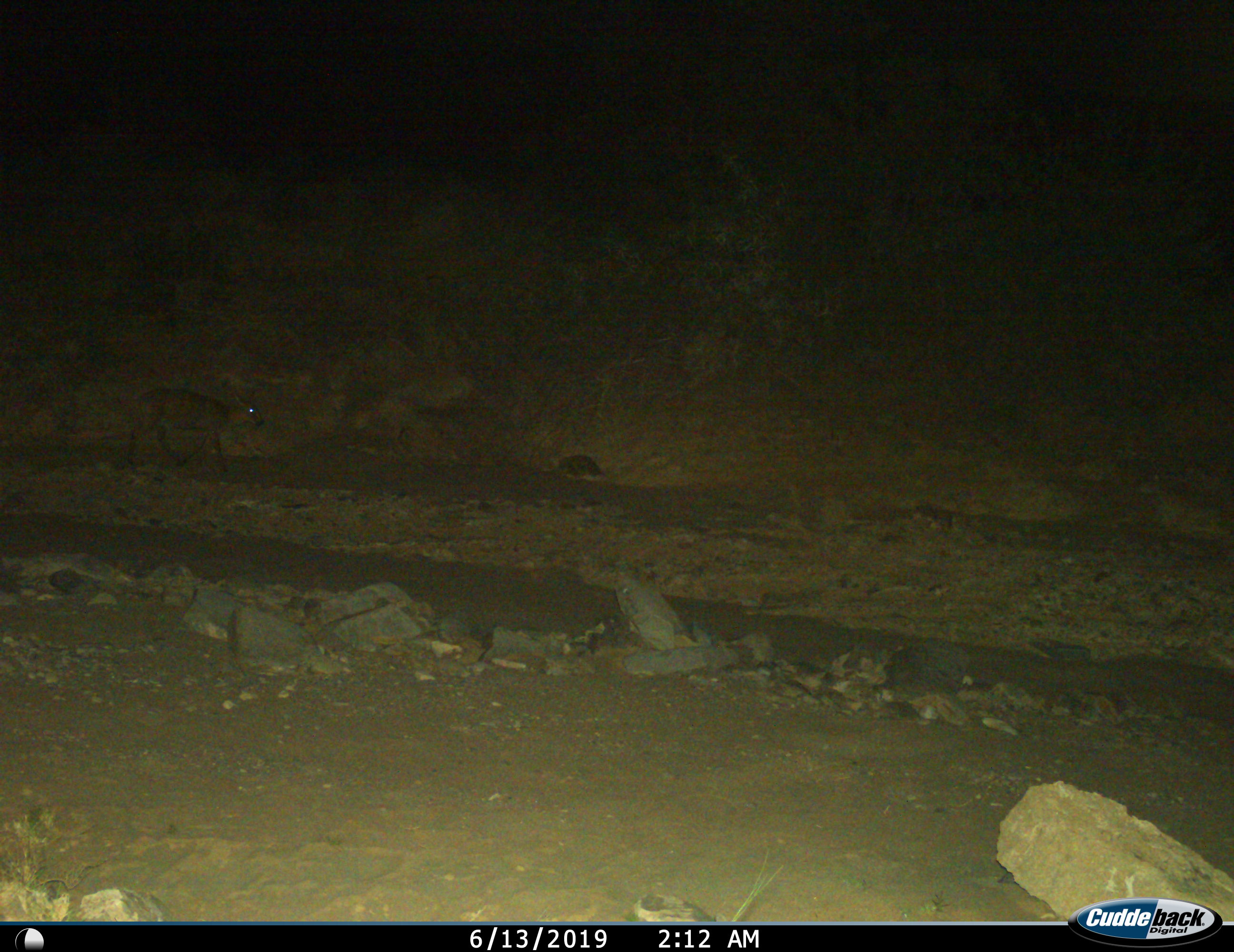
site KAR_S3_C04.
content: unidentified animal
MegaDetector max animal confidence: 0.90